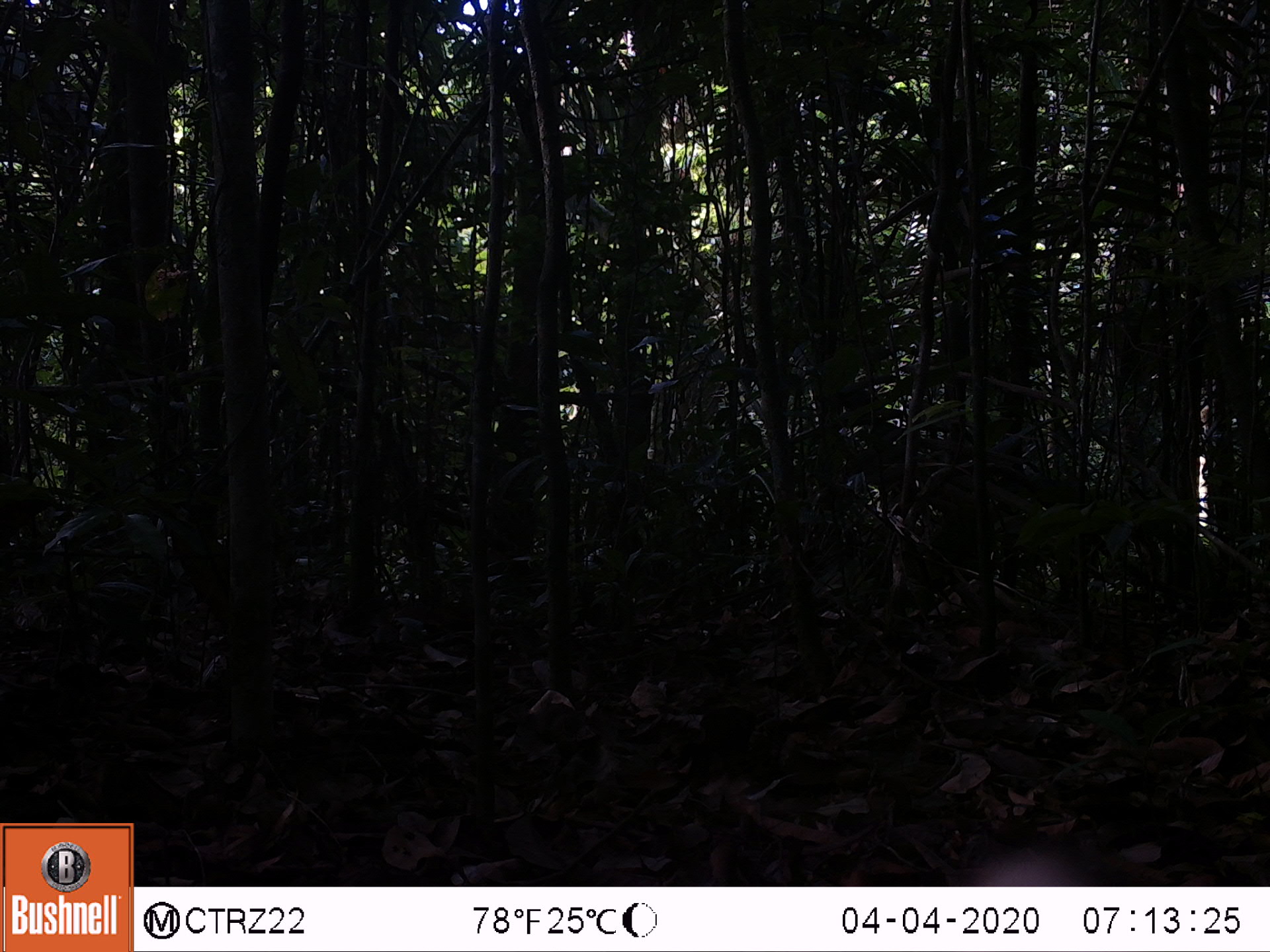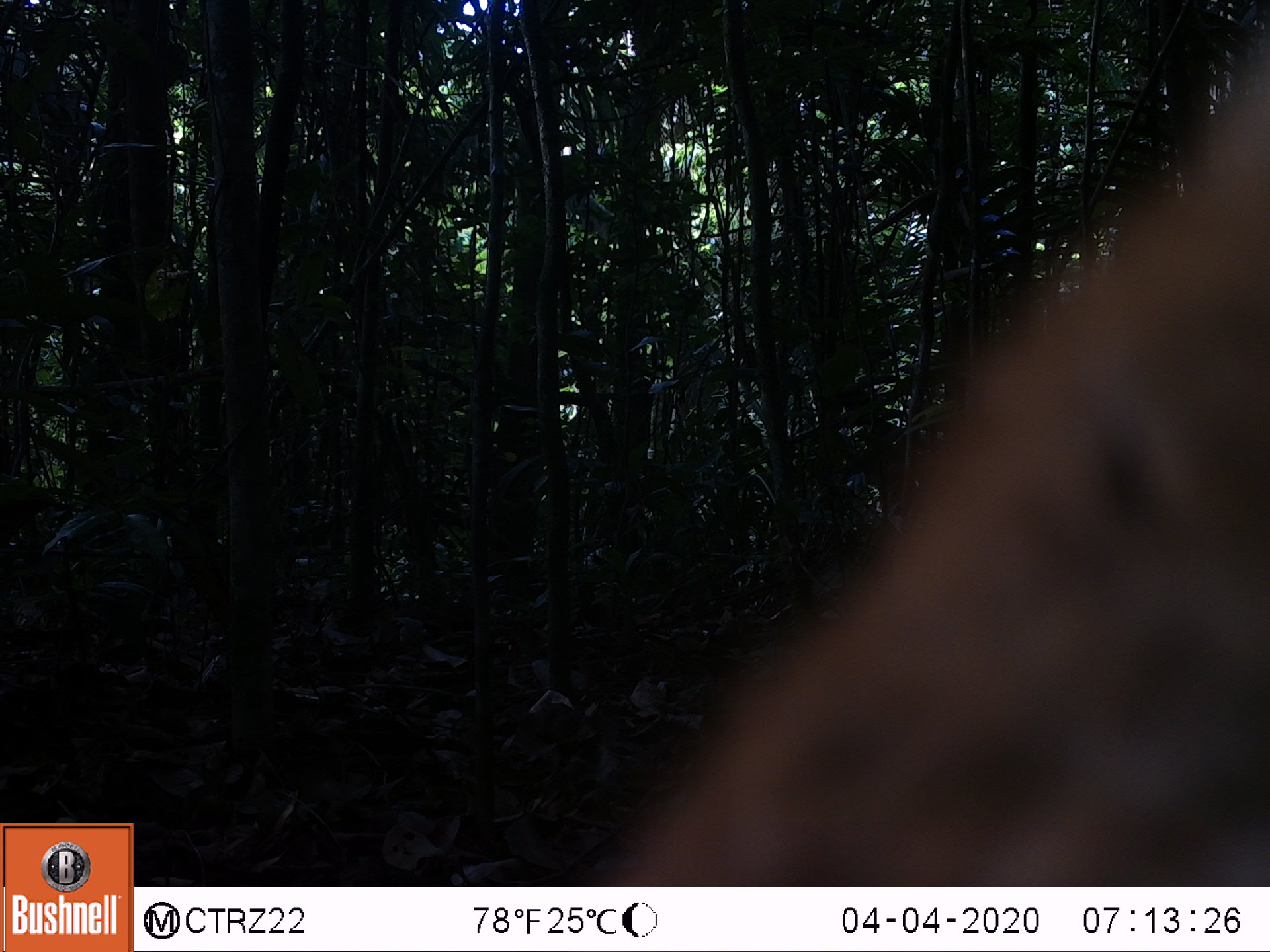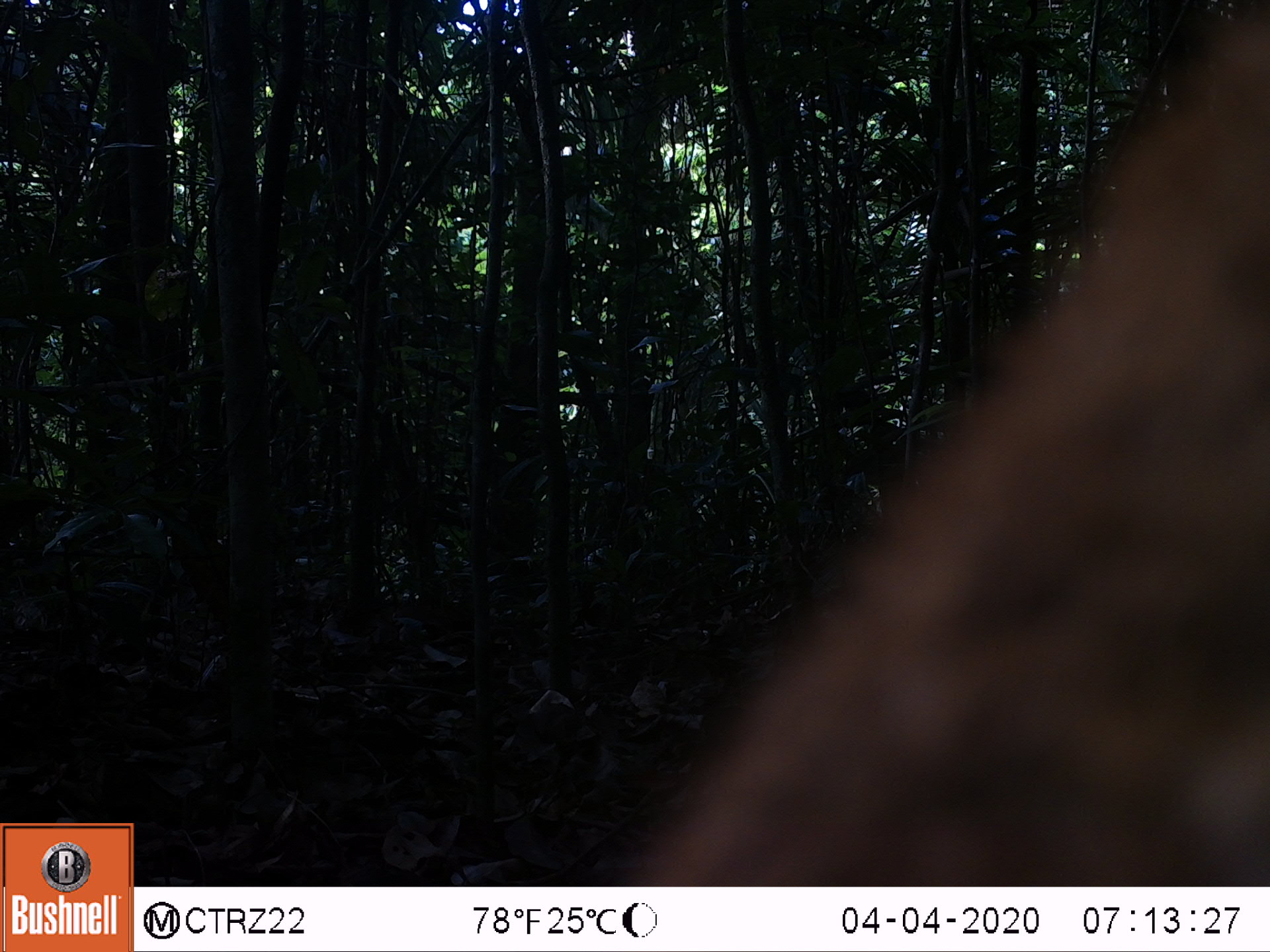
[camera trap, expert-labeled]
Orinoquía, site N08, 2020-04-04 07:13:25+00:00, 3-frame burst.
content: unidentified animal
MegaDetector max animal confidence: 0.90